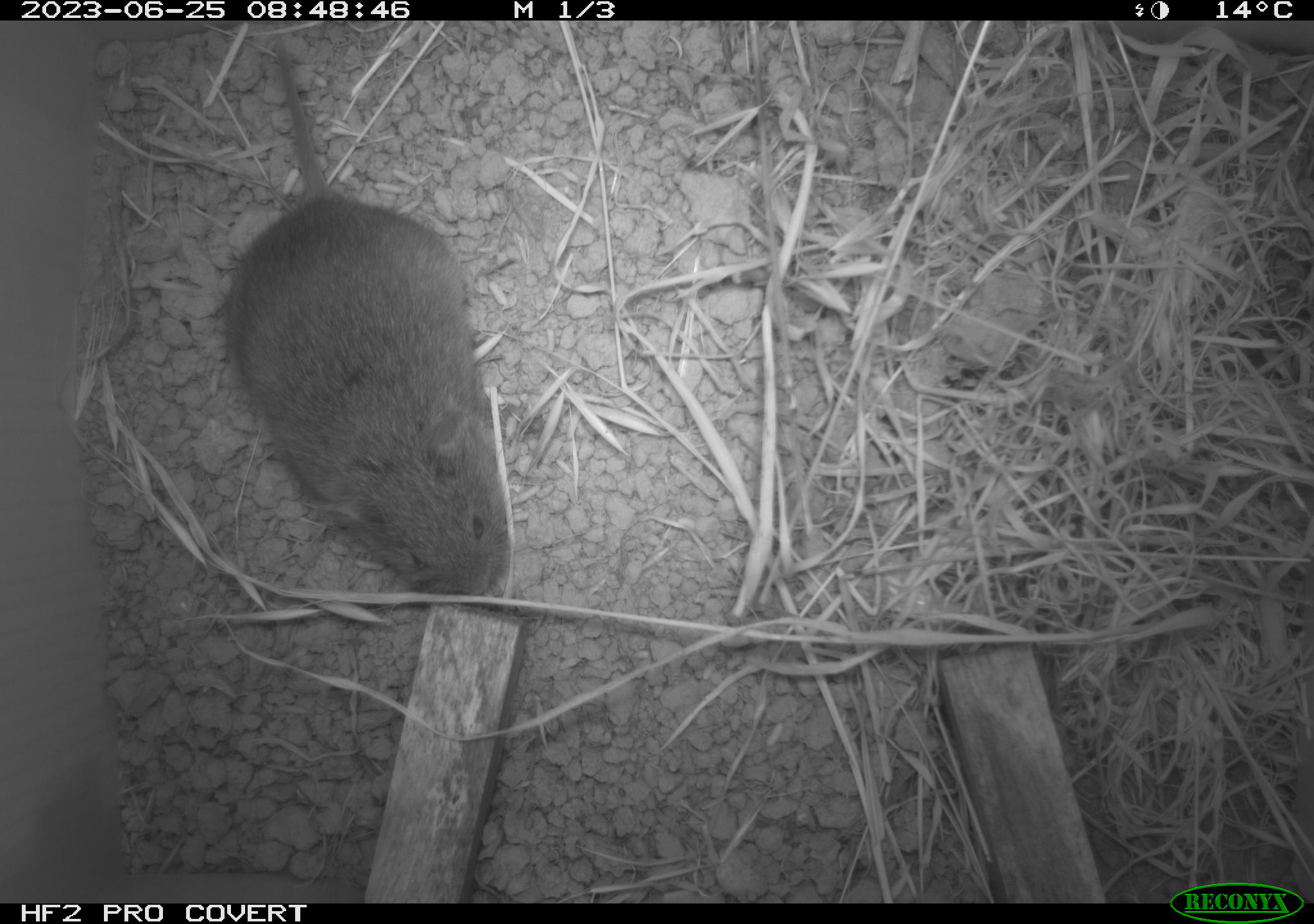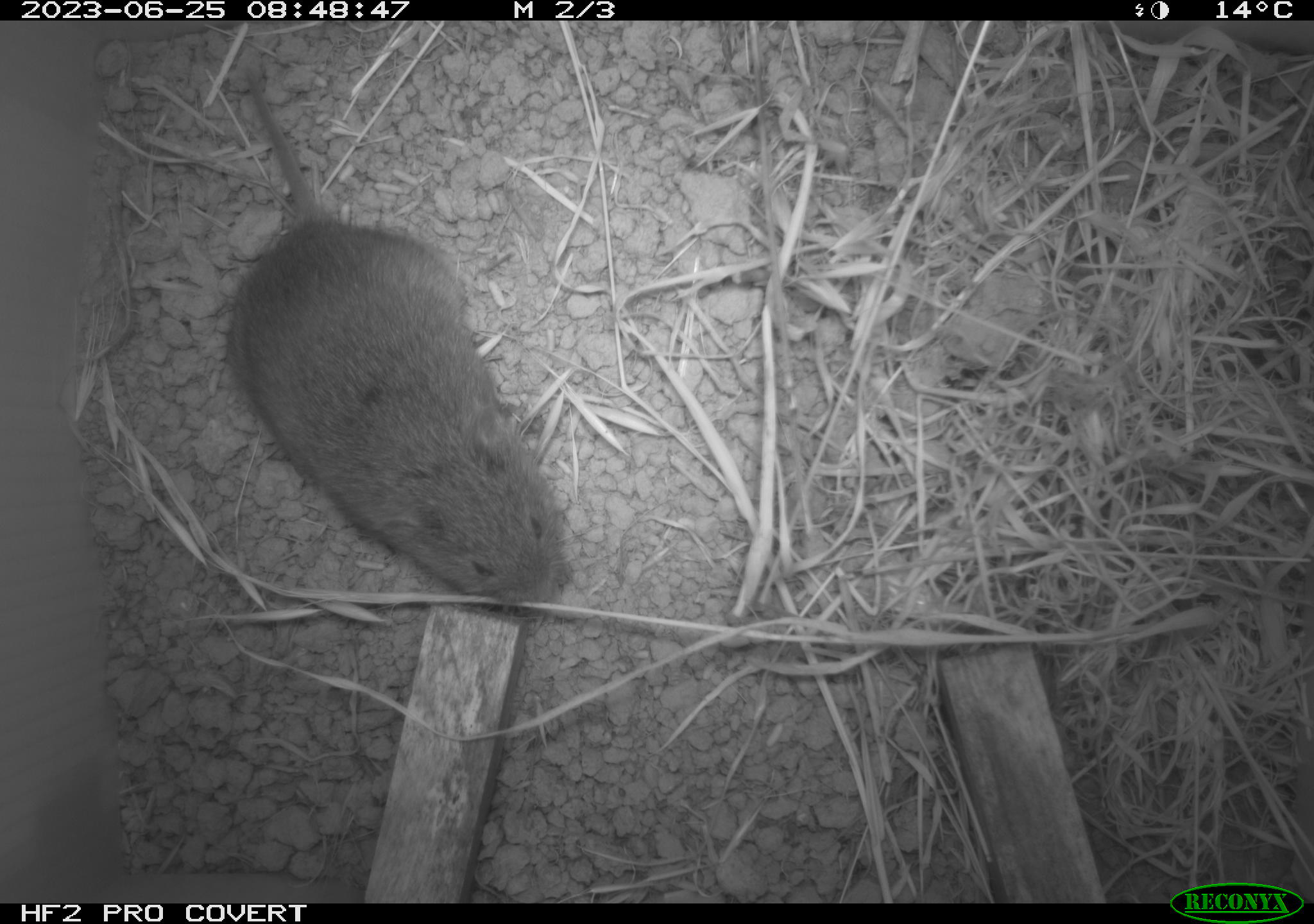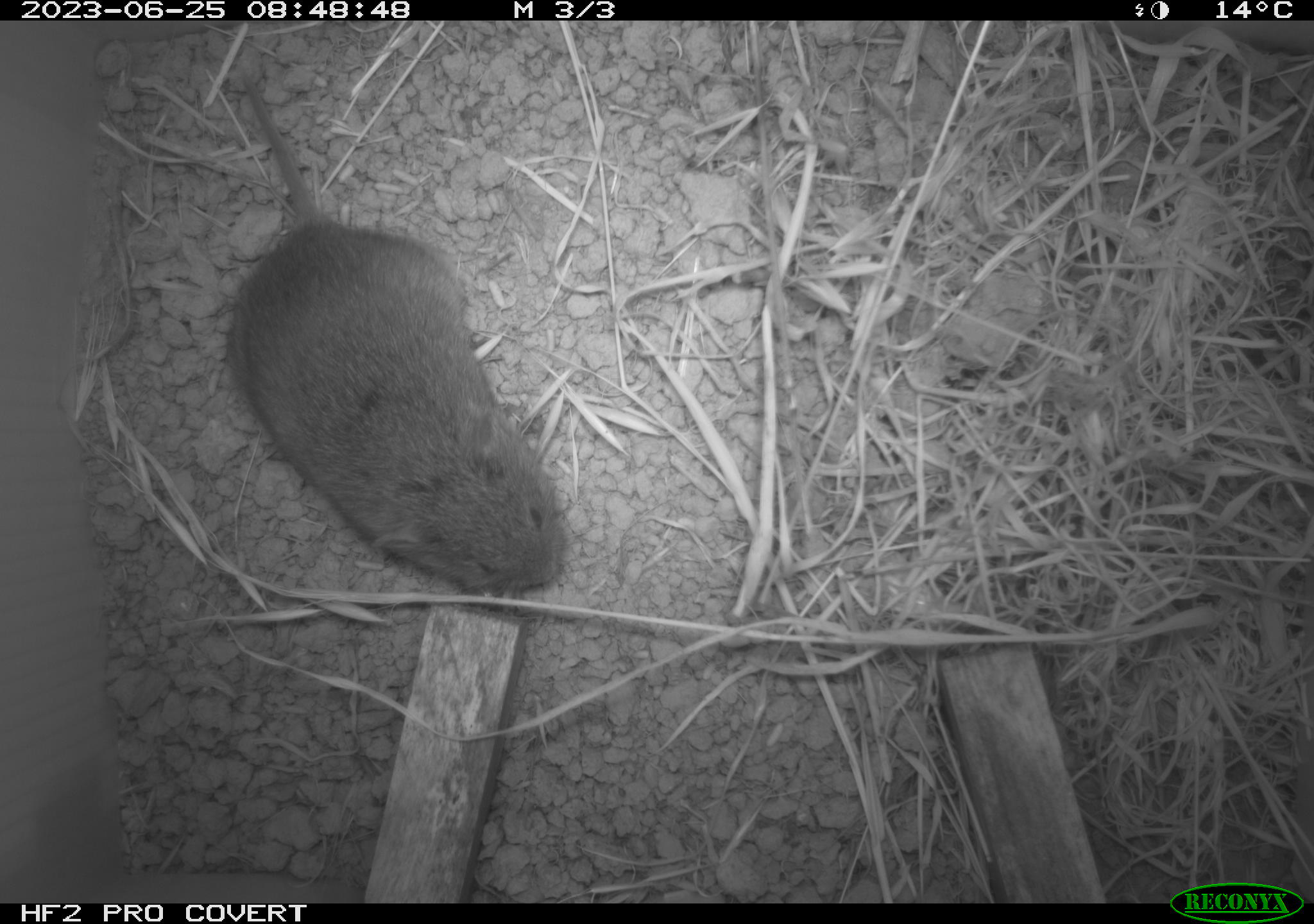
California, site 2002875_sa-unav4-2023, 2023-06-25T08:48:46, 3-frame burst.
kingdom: Animalia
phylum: Chordata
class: Mammalia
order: Rodentia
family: Cricetidae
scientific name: Arvicolinae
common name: voles, lemmings, and muskrats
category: arvicolinae subfamily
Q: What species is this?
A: Arvicolinae subfamily (voles, lemmings, and muskrats) (Arvicolinae).